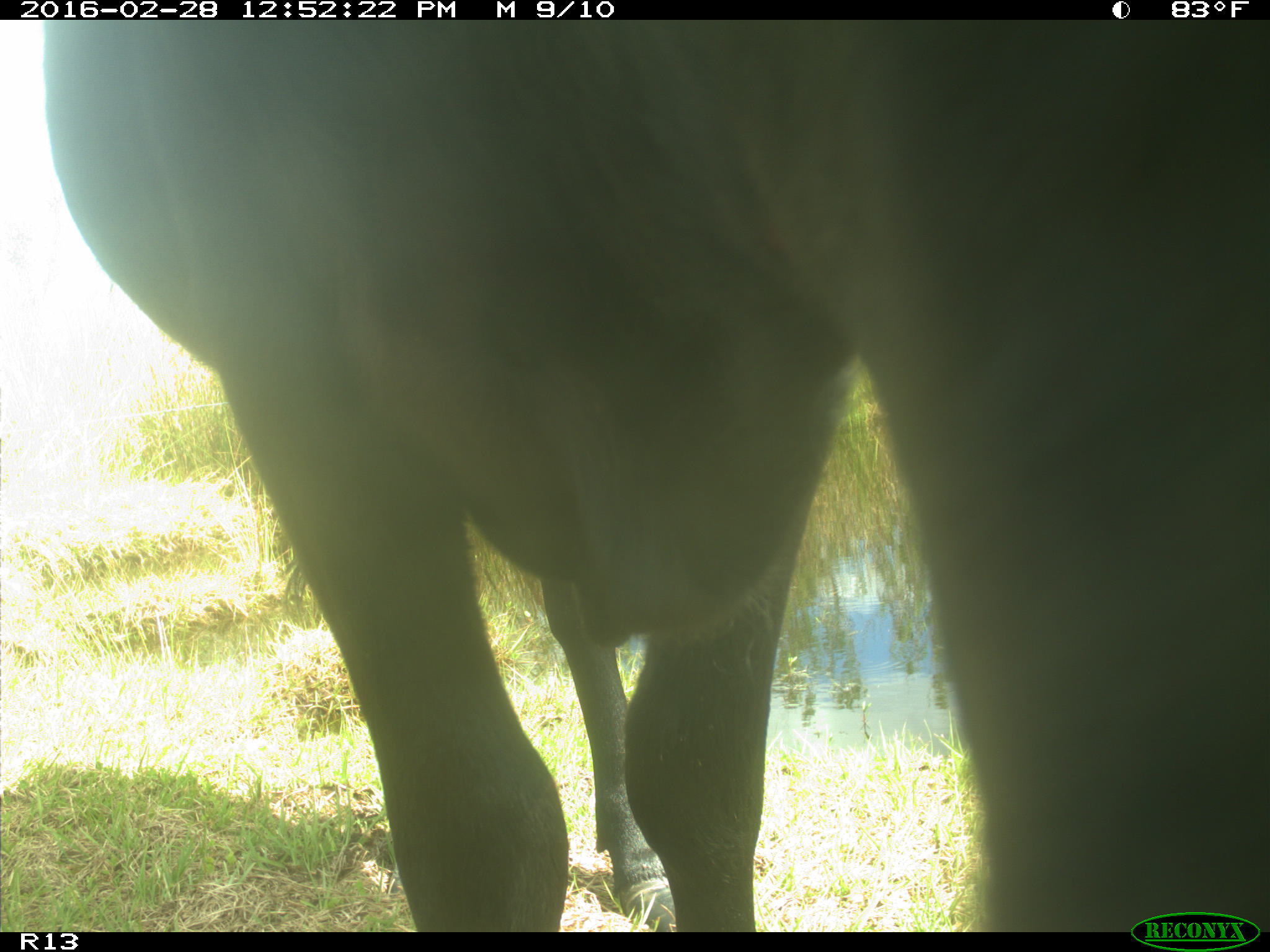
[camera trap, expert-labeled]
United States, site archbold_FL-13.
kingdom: Animalia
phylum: Chordata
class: Mammalia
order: Artiodactyla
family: Bovidae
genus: Bos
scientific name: Bos taurus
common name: domestic cow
Bos taurus (domestic cow).